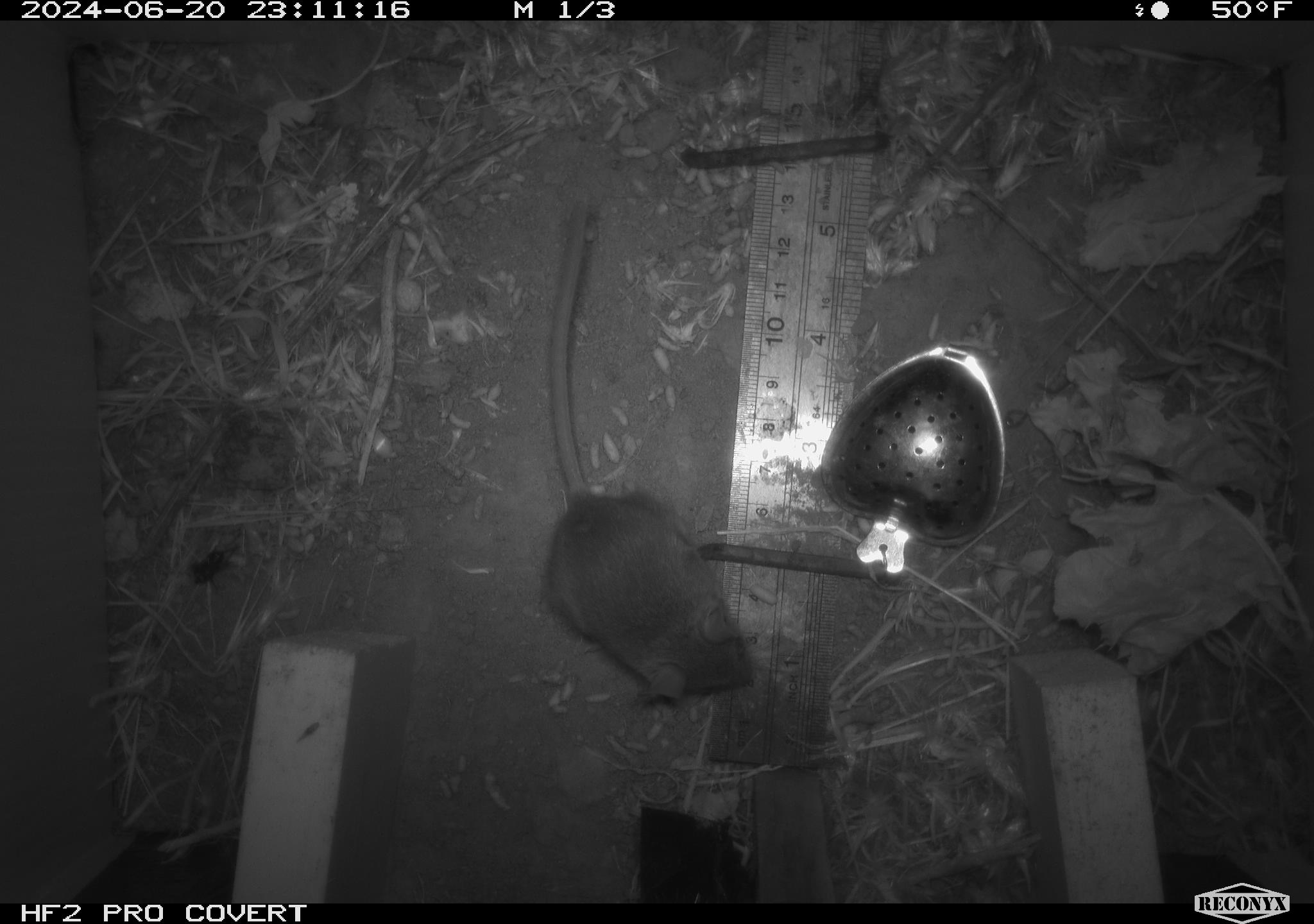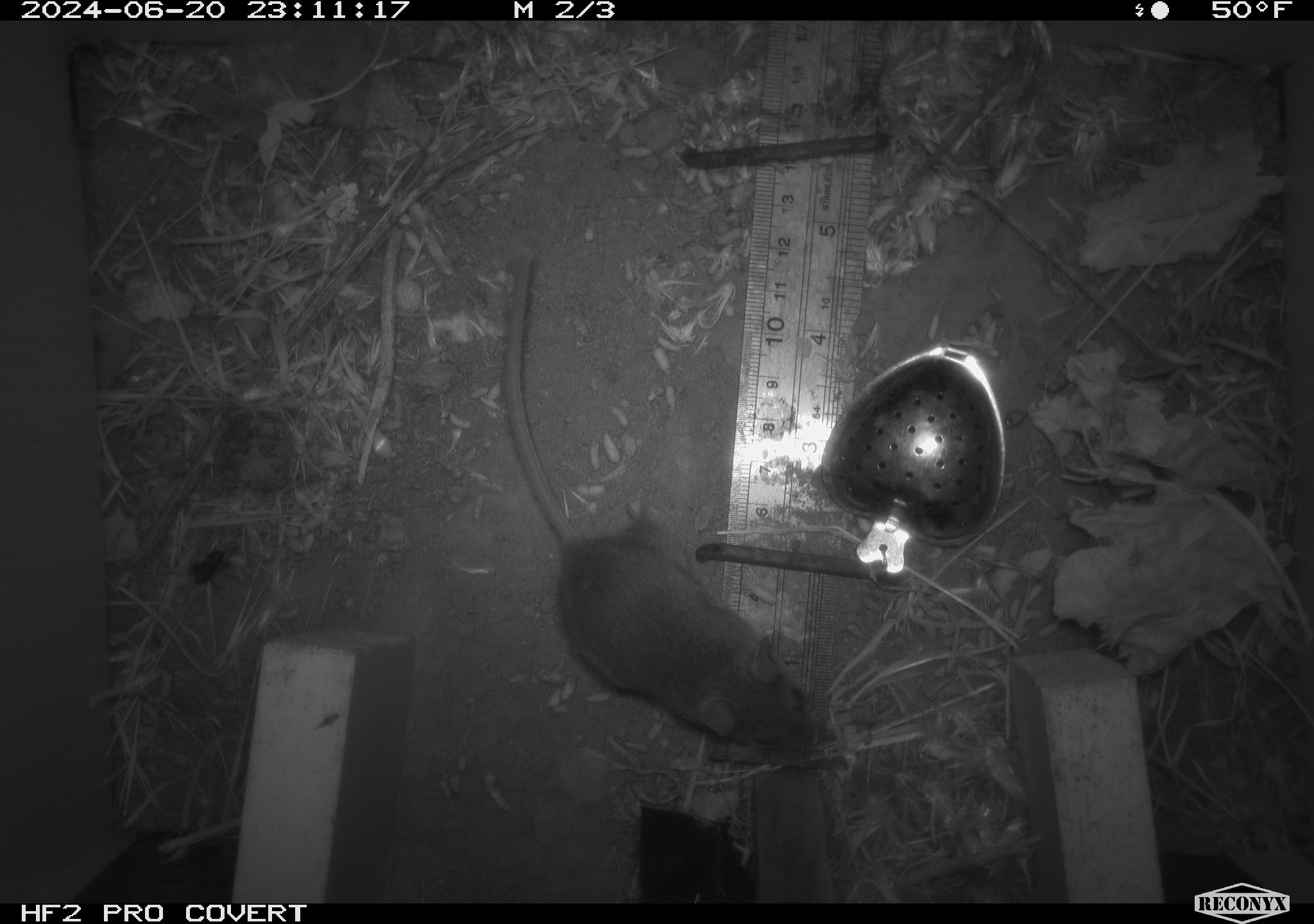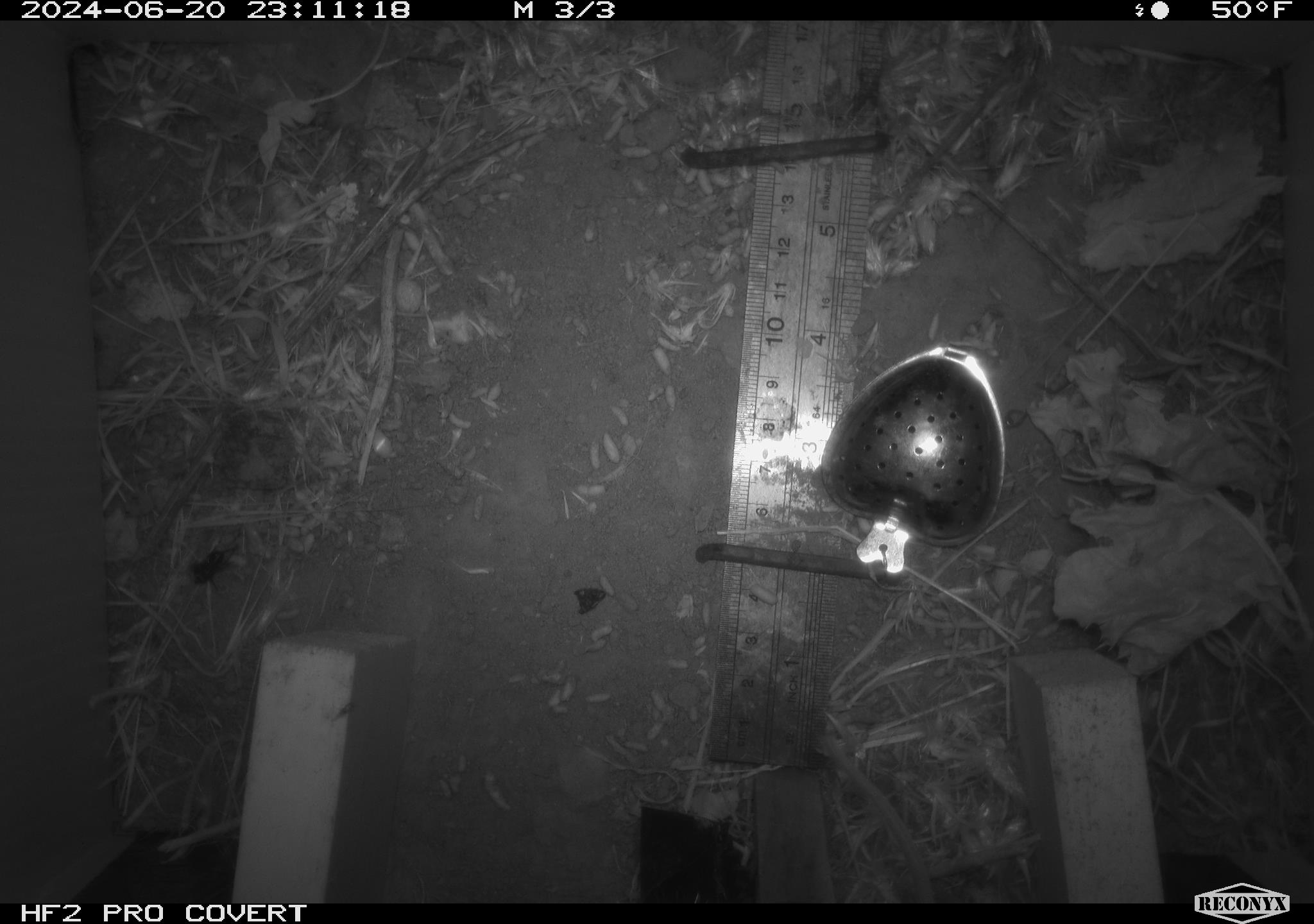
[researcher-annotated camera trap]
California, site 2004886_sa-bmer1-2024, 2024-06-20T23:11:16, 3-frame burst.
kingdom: Animalia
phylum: Chordata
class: Mammalia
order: Rodentia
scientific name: Rodentia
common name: mouse species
Mouse species (Rodentia).